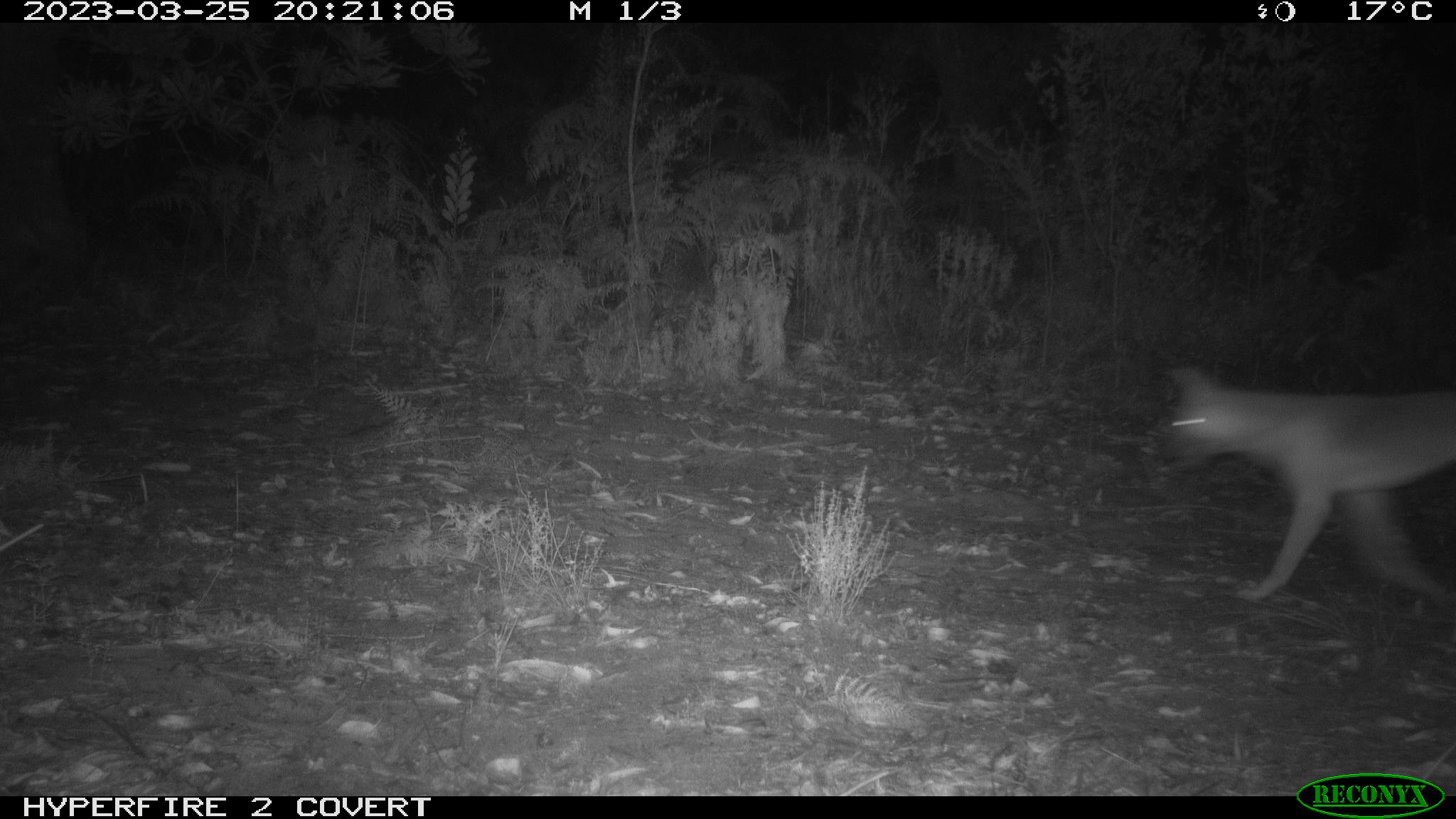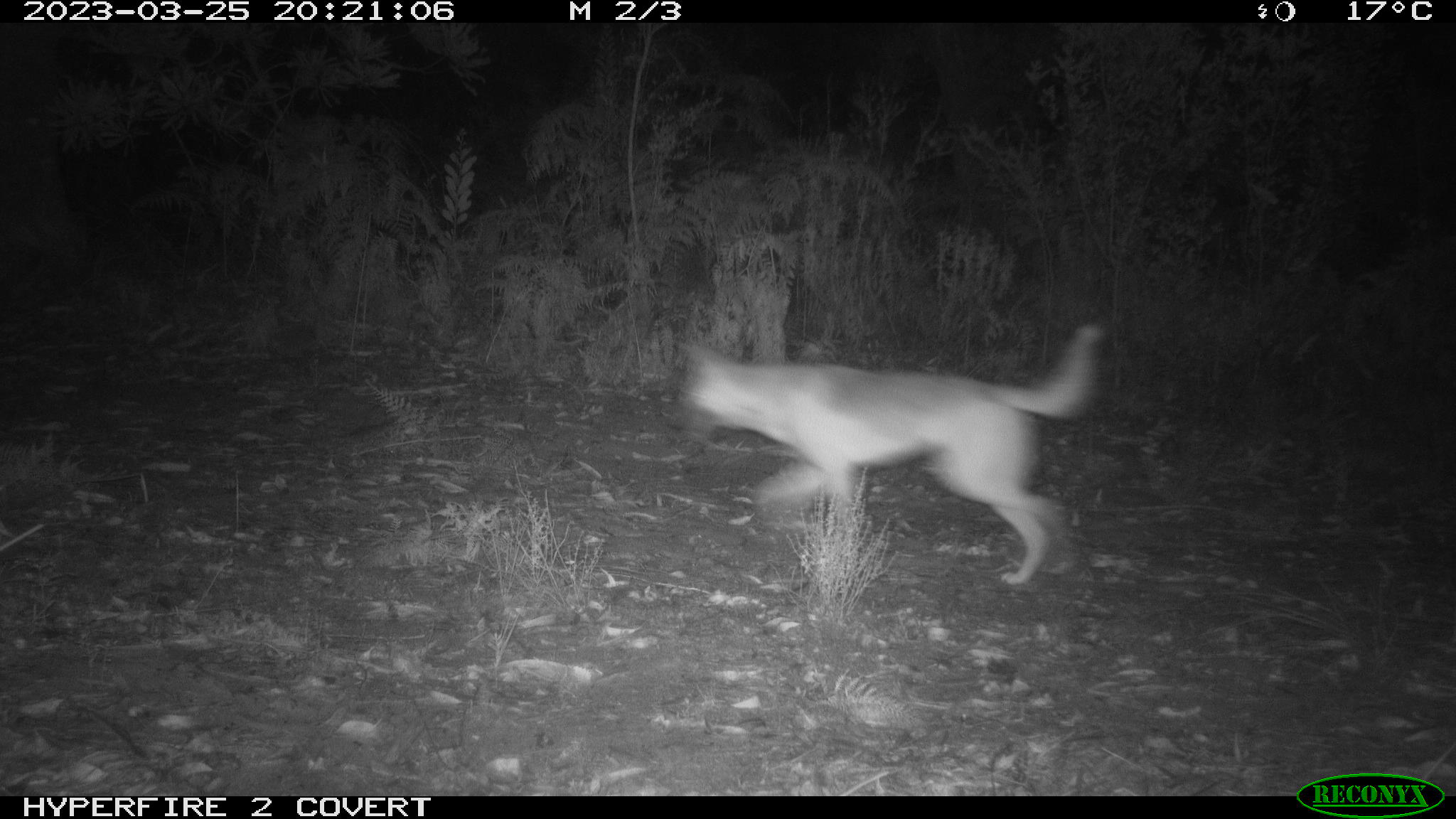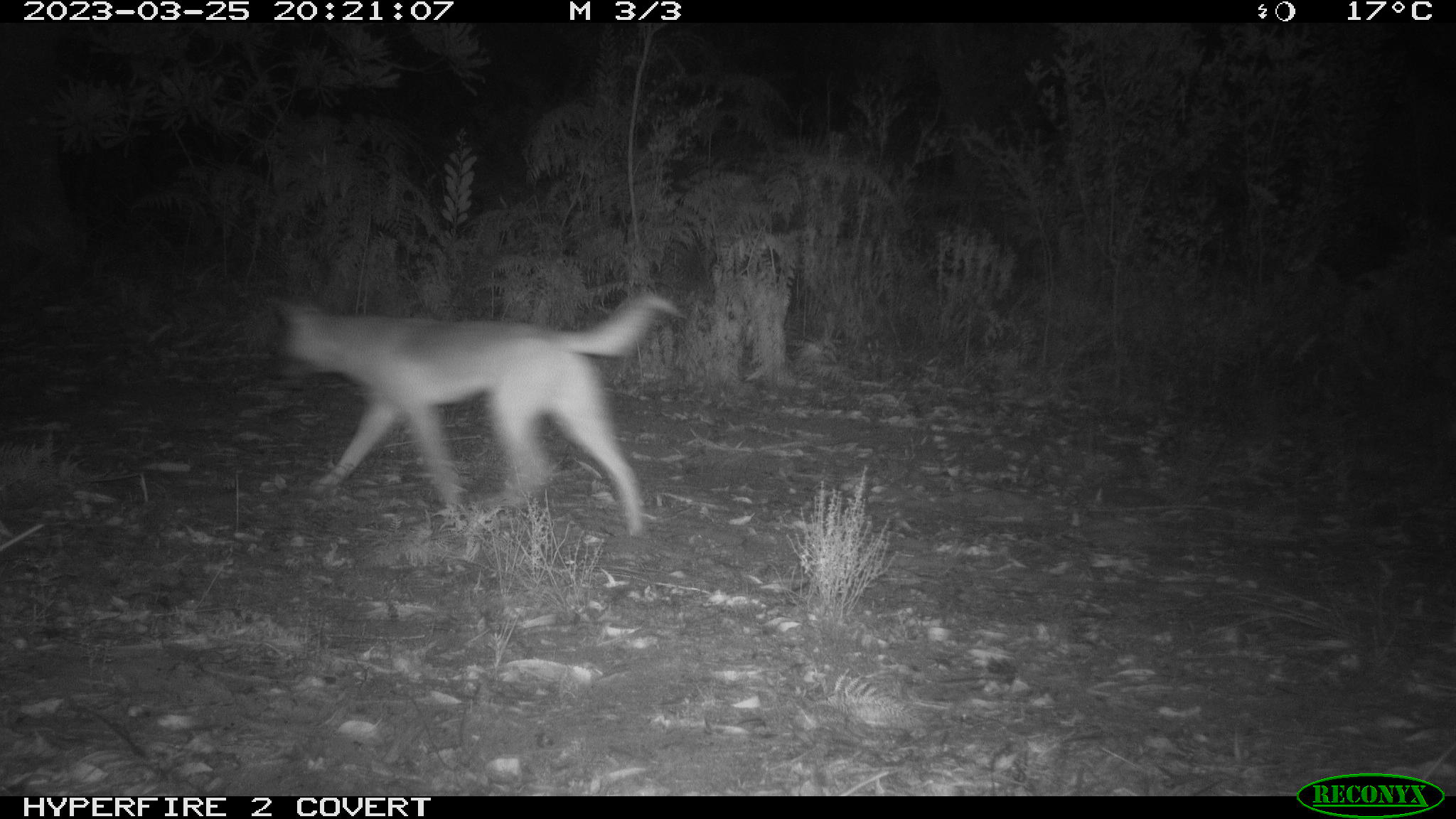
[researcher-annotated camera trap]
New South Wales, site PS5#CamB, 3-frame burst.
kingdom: Animalia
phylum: Chordata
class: Mammalia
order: Carnivora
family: Canidae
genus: Canis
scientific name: Canis familiaris dingo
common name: dingo